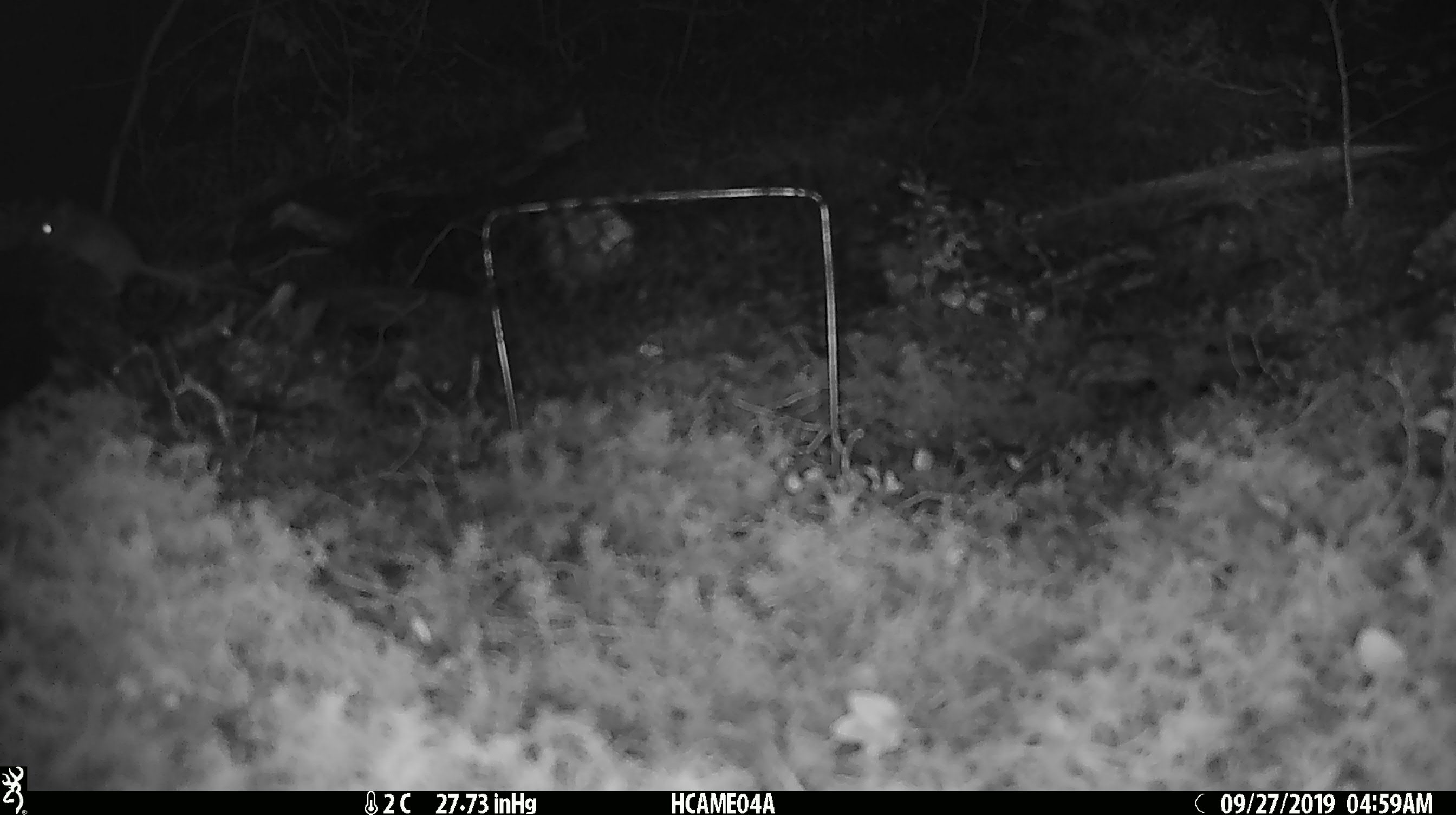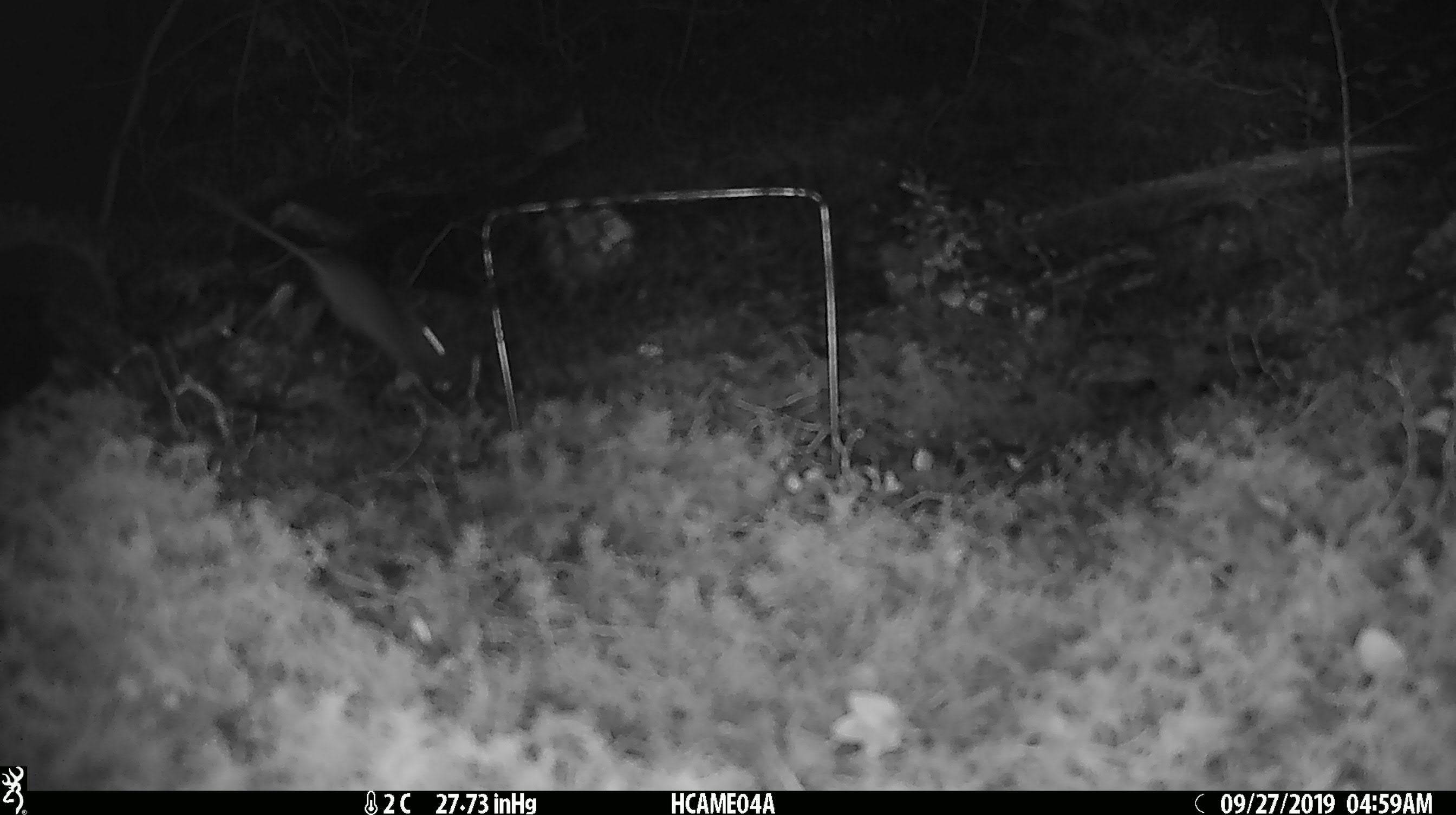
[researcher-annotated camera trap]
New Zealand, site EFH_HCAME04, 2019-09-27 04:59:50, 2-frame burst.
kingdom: Animalia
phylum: Chordata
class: Mammalia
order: Rodentia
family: Muridae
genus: Mus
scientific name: Mus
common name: mouse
Mouse (Mus).